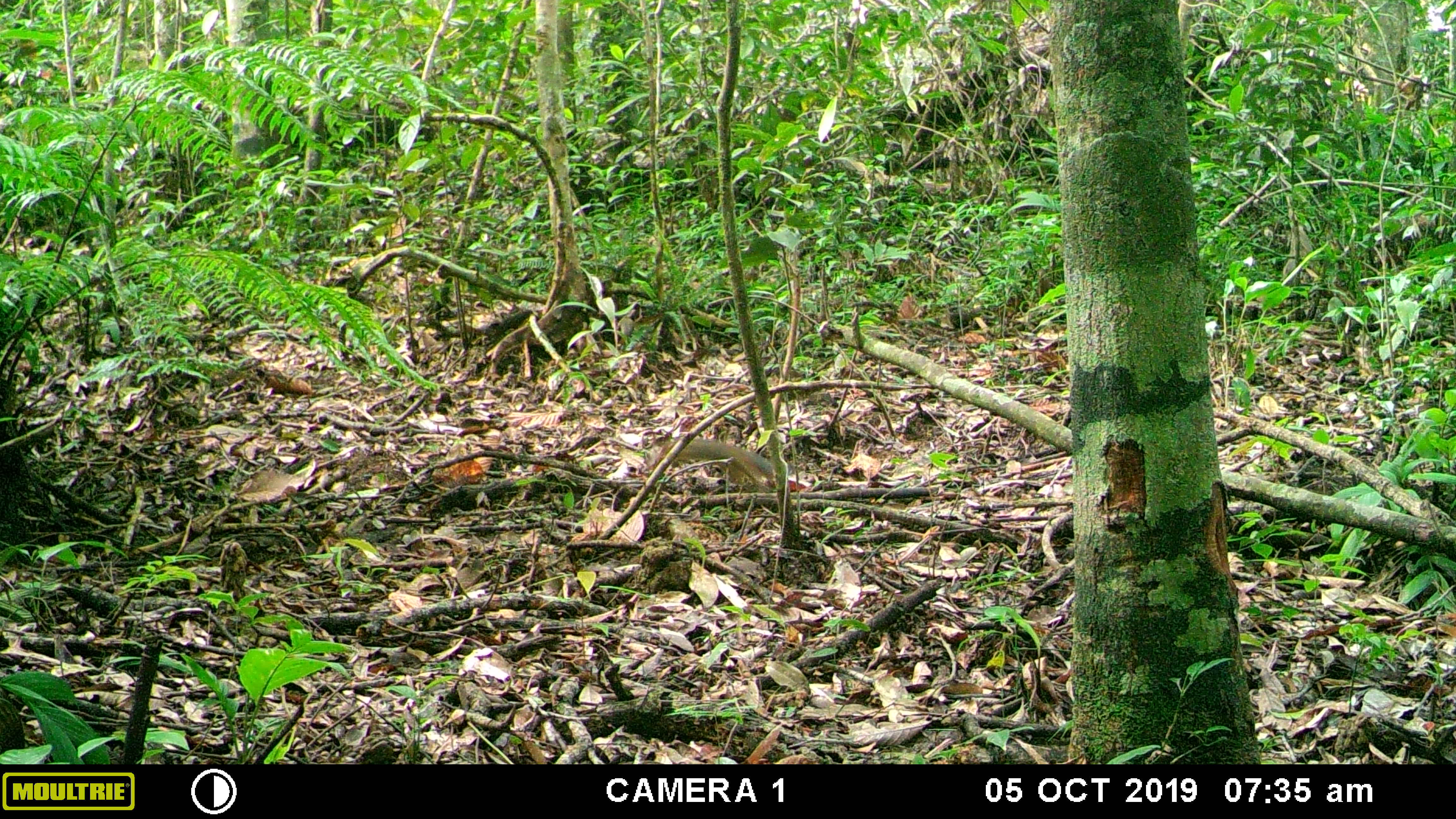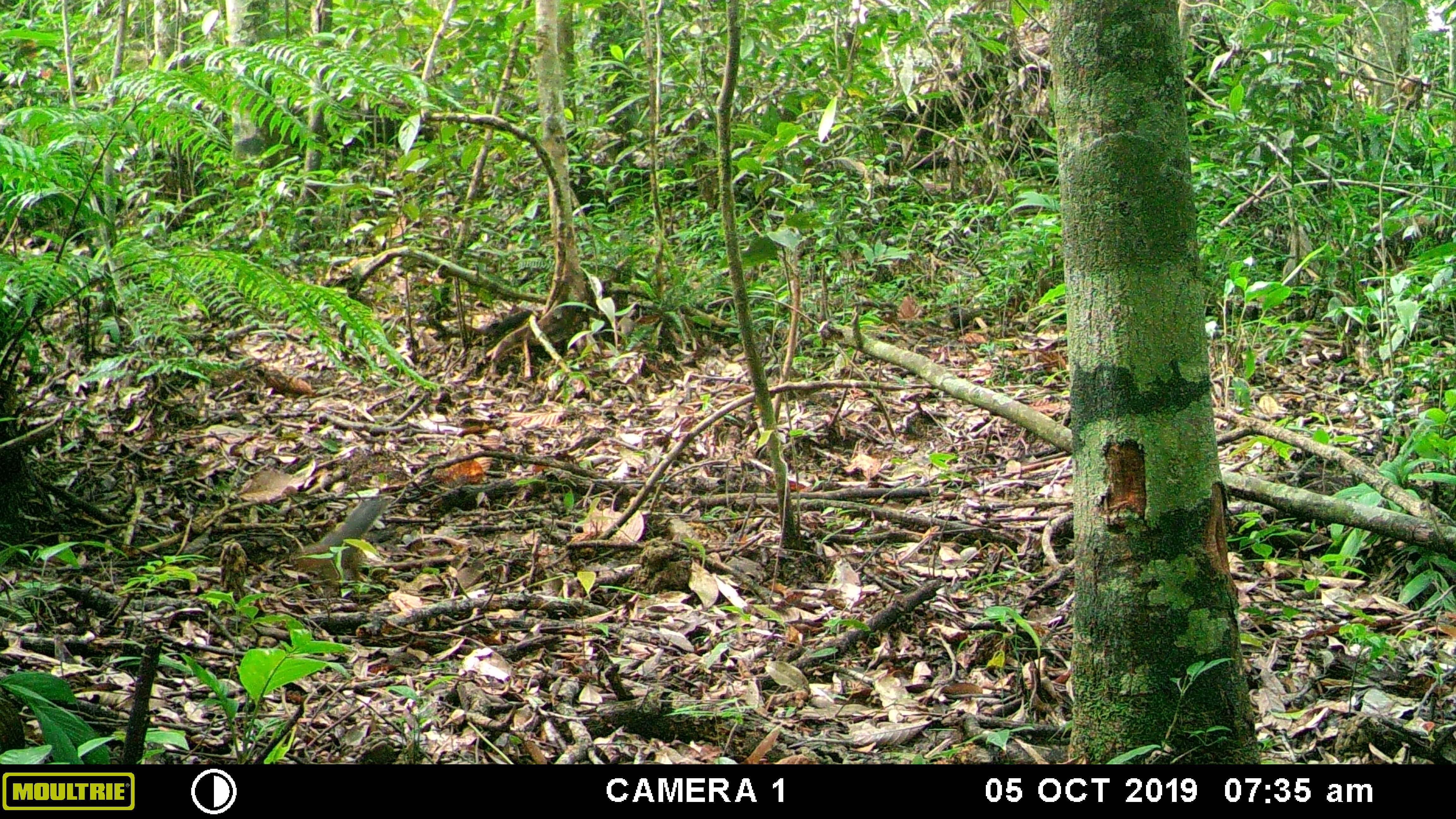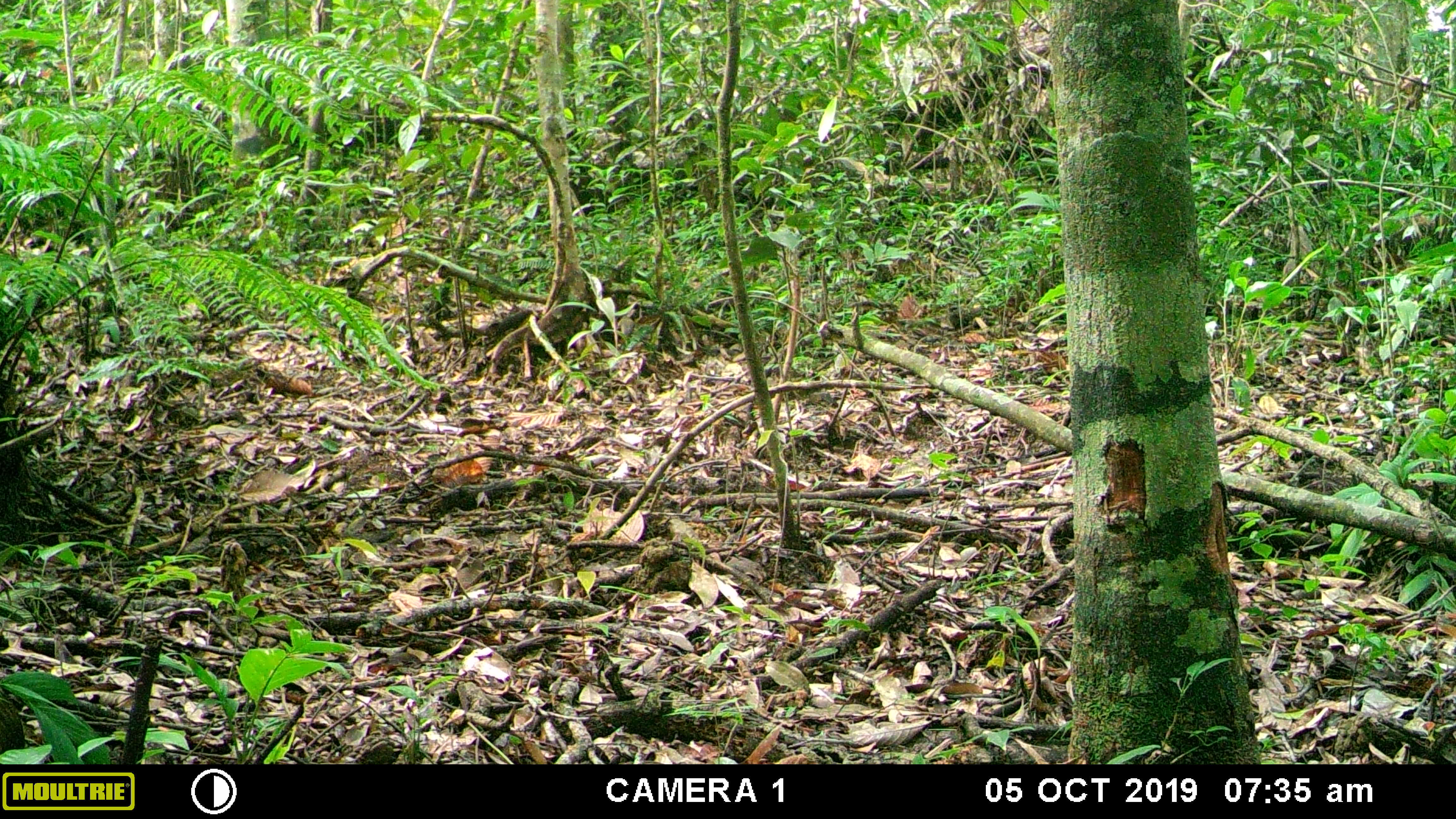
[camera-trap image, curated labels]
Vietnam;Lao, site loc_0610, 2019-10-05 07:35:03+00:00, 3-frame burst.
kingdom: Animalia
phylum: Chordata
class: Mammalia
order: Rodentia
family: Sciuridae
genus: Sciurus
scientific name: Sciurus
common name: squirrel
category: unidentified squirrel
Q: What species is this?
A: Unidentified squirrel (squirrel) (Sciurus).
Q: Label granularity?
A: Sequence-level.